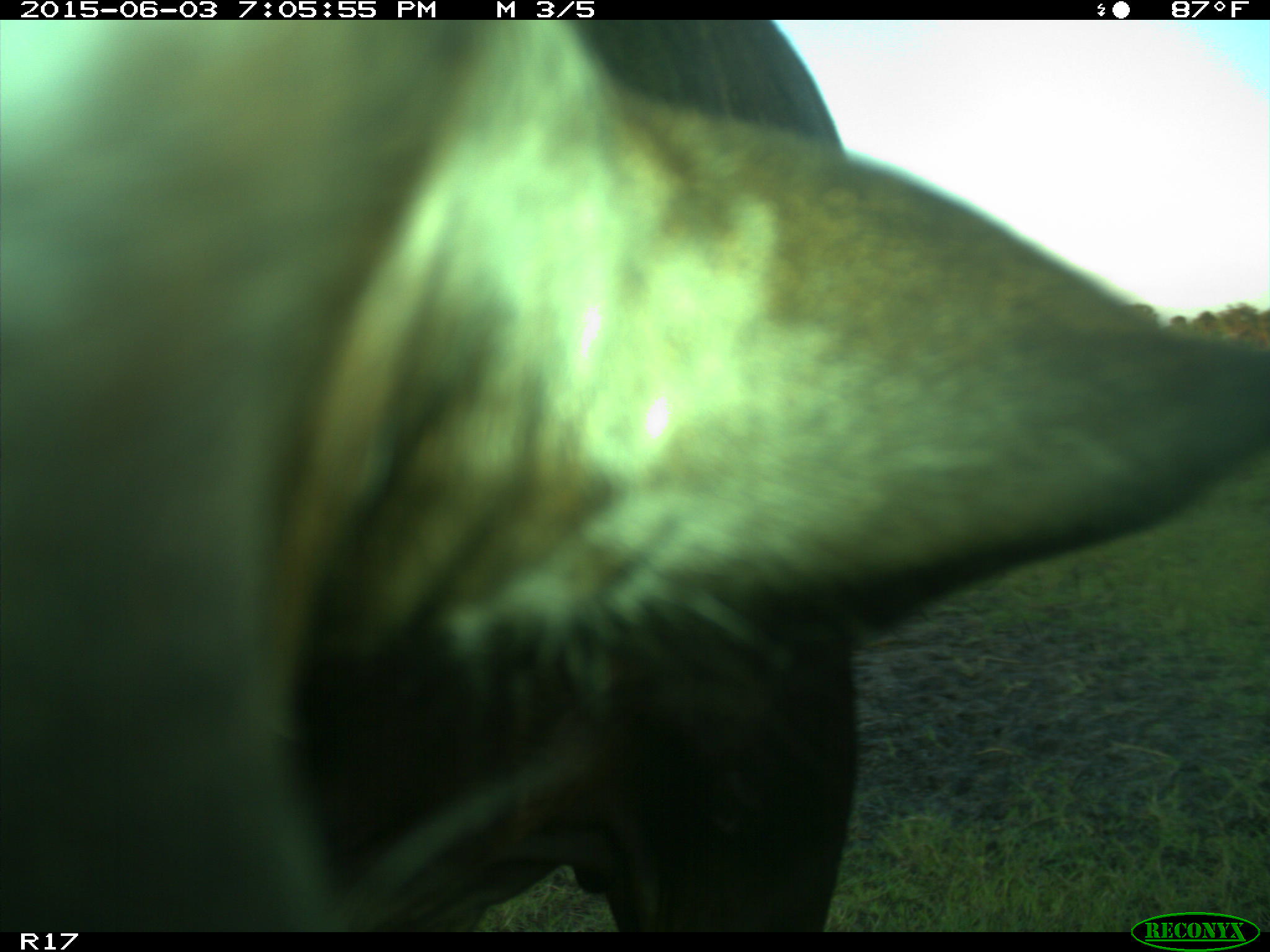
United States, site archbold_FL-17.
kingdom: Animalia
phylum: Chordata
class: Mammalia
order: Artiodactyla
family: Bovidae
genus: Bos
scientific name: Bos taurus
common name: domestic cow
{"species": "Bos taurus (domestic cow)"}